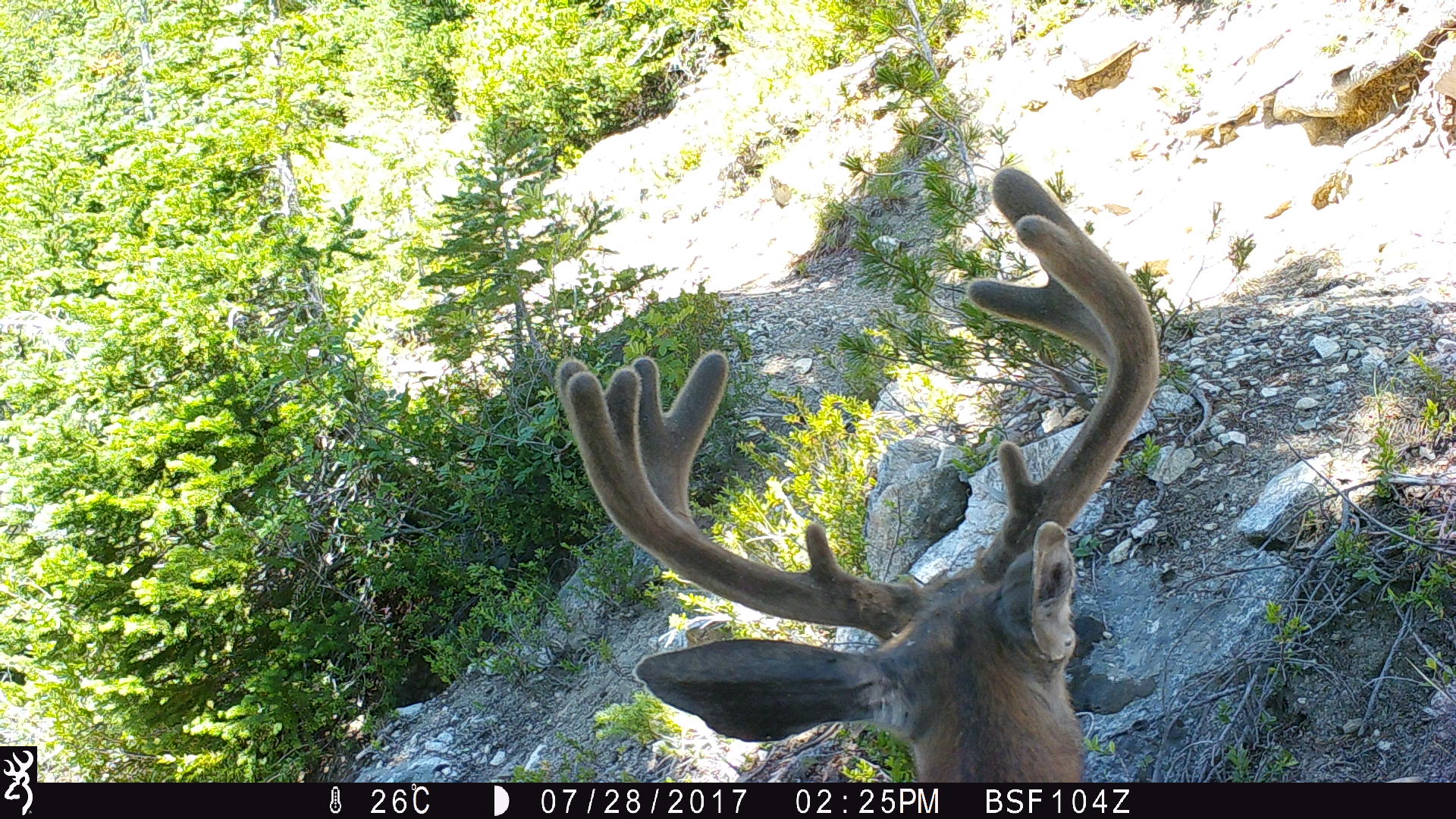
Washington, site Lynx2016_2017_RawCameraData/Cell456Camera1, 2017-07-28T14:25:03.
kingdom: Animalia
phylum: Chordata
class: Mammalia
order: Artiodactyla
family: Cervidae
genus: Odocoileus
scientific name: Odocoileus hemionus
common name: mule deer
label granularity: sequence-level